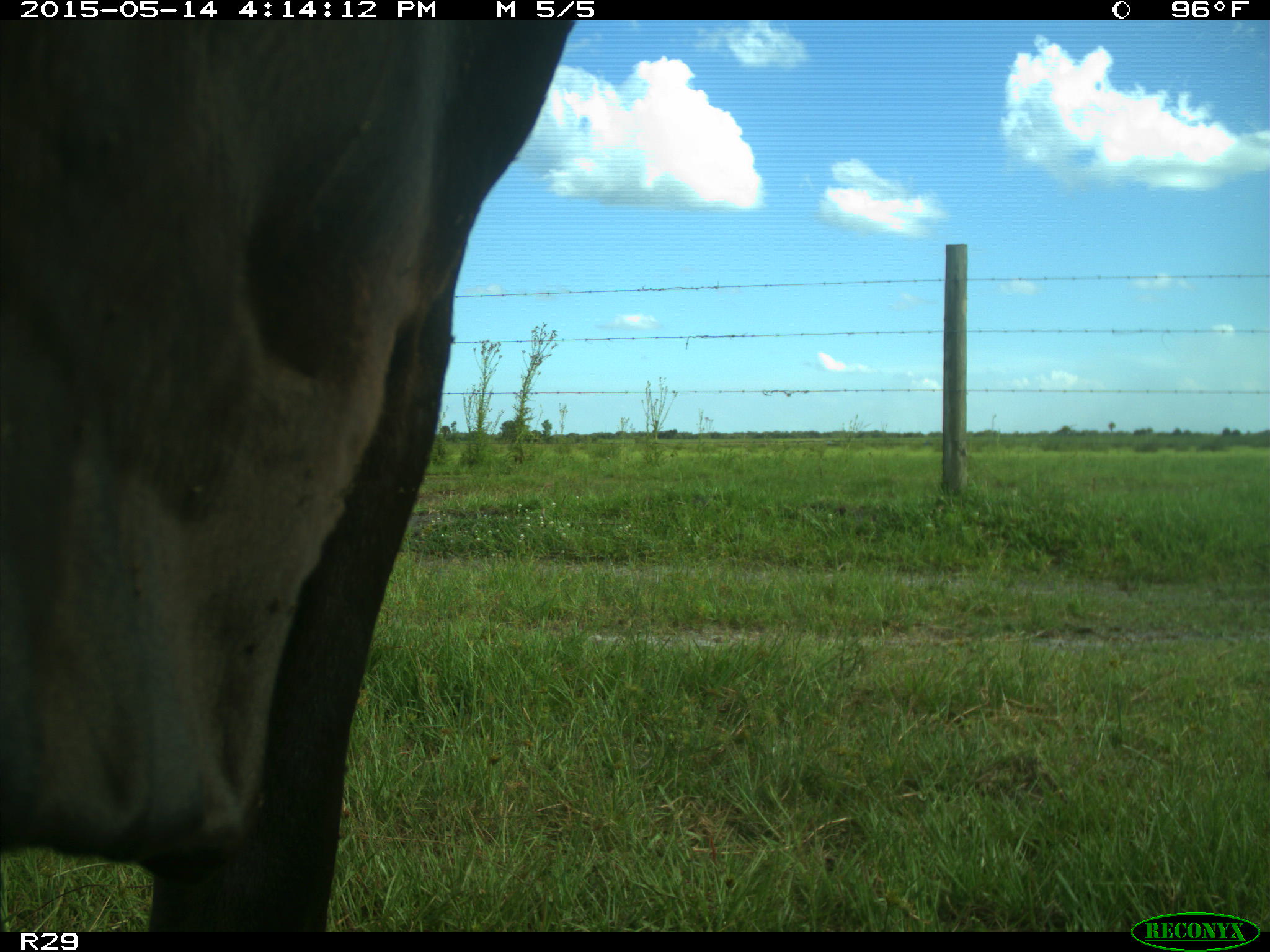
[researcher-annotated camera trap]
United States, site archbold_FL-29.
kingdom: Animalia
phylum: Chordata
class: Mammalia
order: Artiodactyla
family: Bovidae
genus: Bos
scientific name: Bos taurus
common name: domestic cow